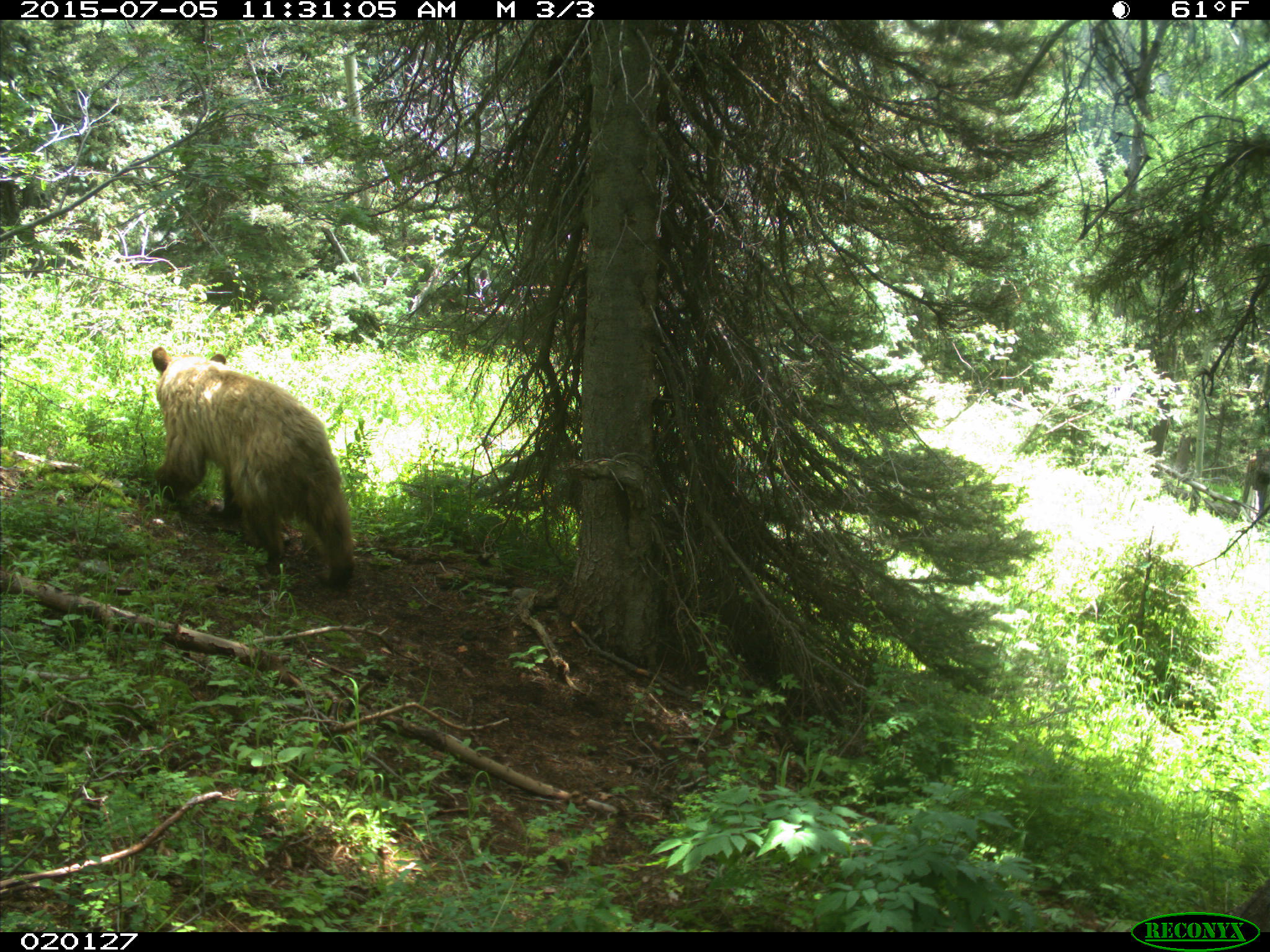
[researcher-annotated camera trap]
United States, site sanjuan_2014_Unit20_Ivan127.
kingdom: Animalia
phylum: Chordata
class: Mammalia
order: Carnivora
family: Ursidae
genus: Ursus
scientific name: Ursus americanus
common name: american black bear